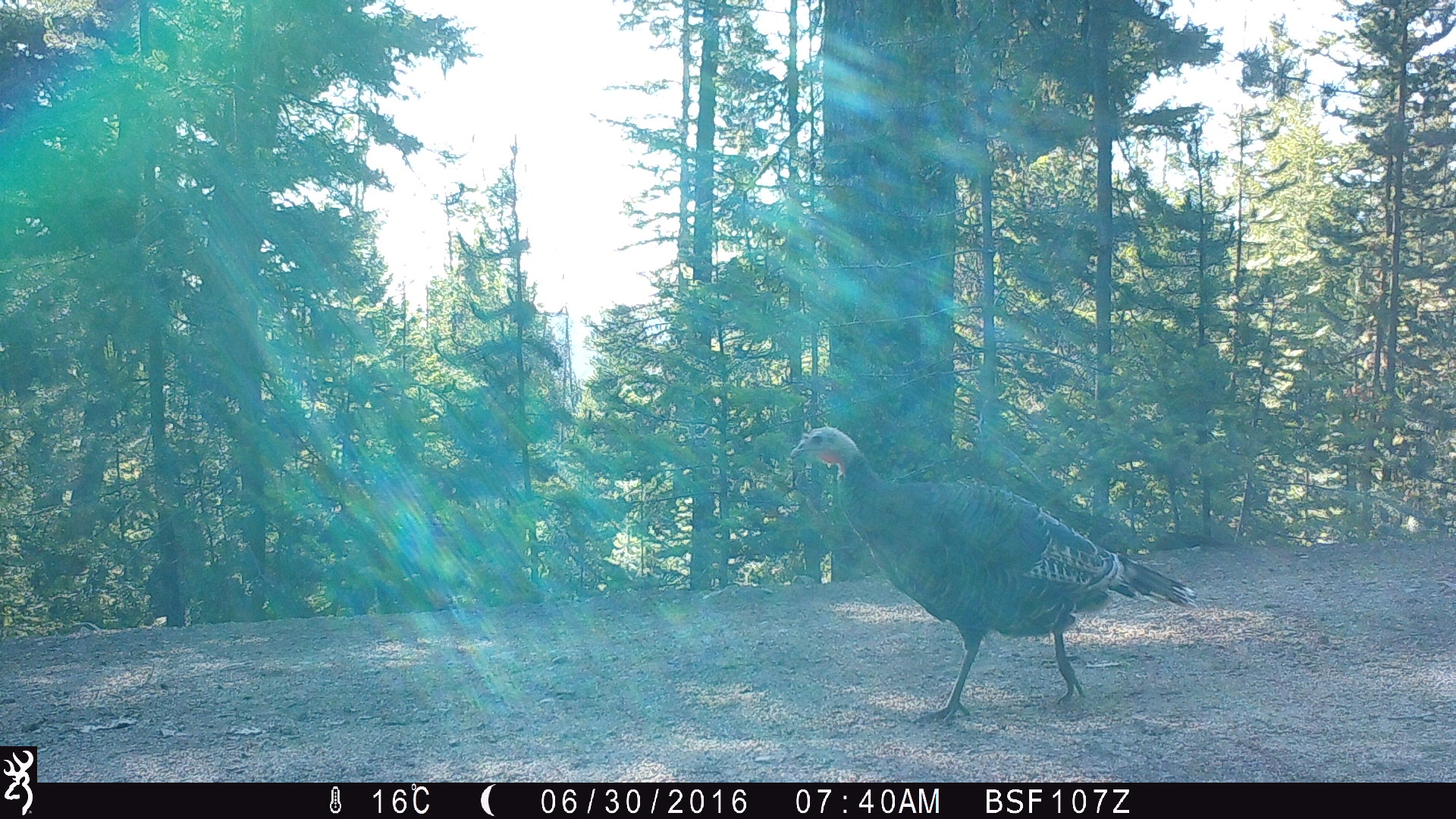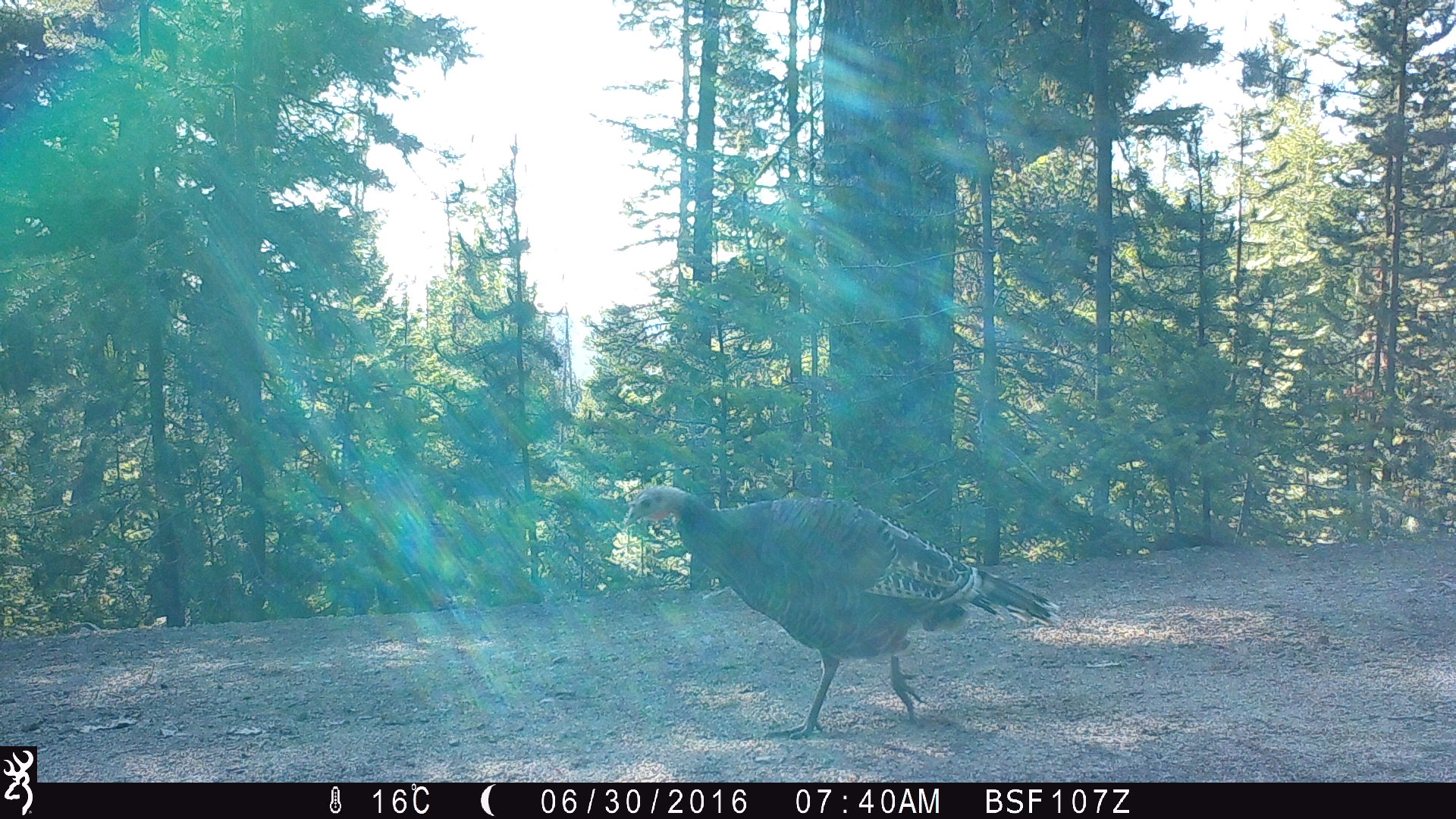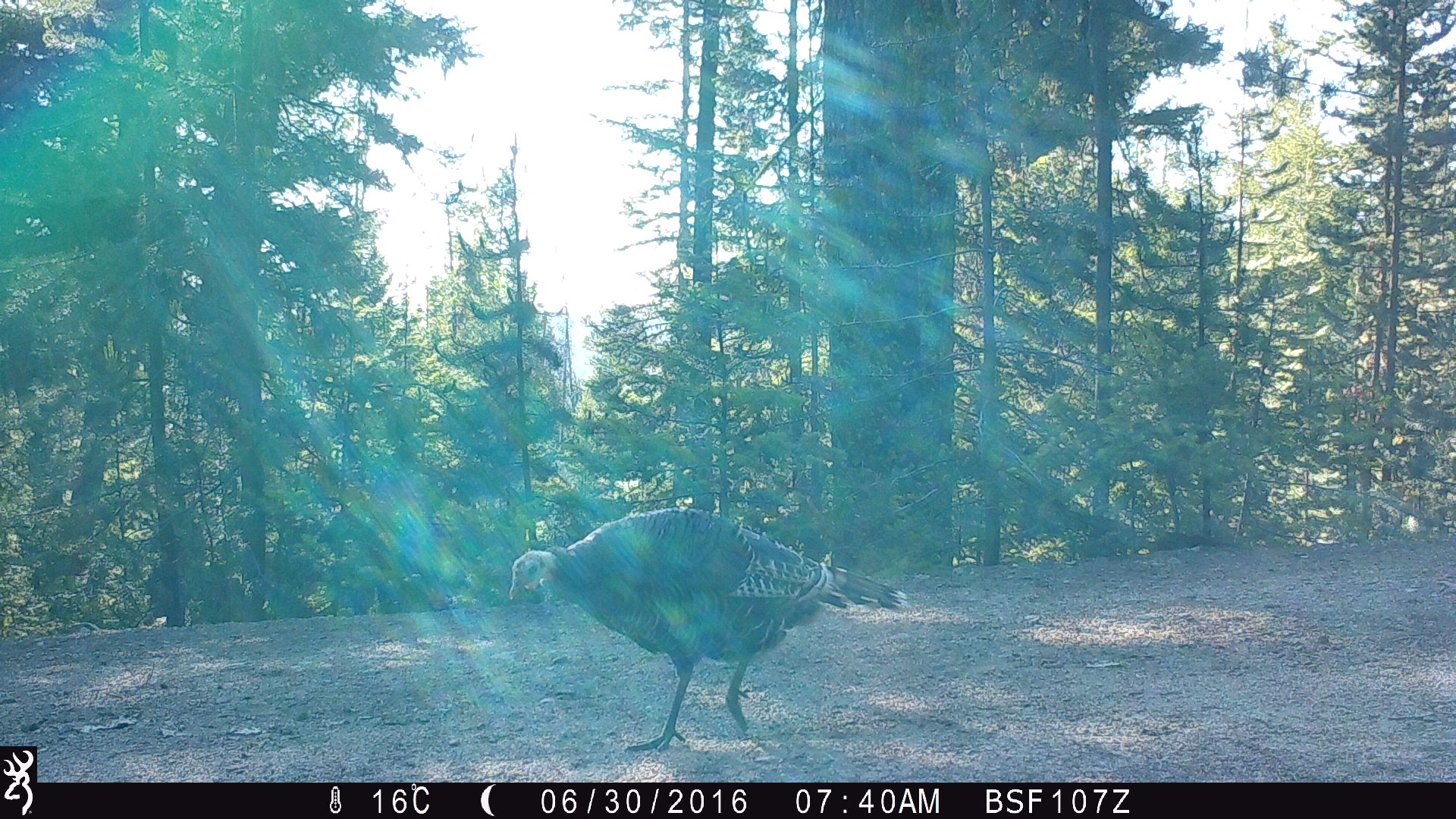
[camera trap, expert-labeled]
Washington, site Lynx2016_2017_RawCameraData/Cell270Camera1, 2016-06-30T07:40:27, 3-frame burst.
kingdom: Animalia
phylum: Chordata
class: Aves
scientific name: Aves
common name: birds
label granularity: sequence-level